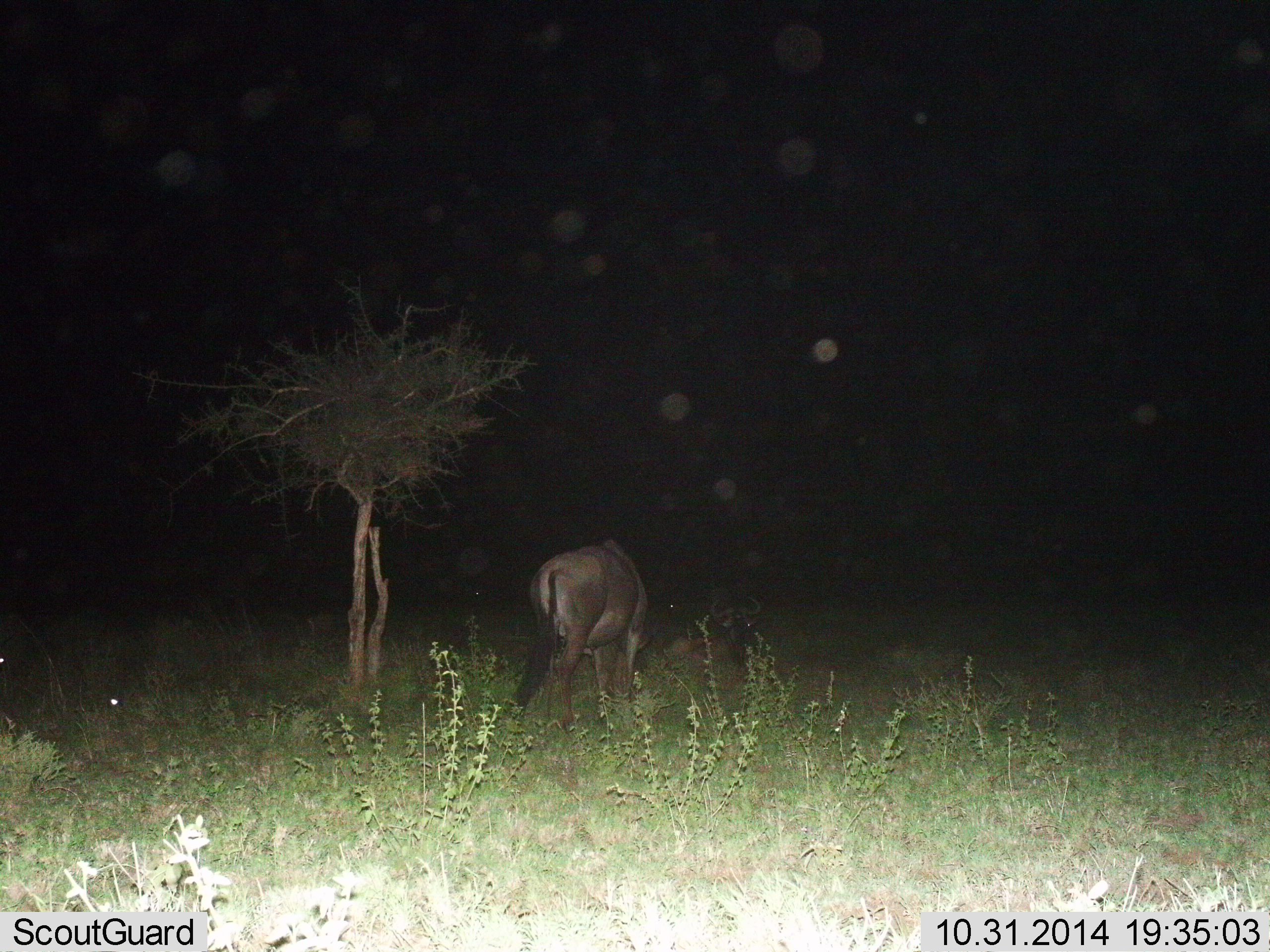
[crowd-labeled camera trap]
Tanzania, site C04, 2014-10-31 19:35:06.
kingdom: Animalia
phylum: Chordata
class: Mammalia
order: Artiodactyla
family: Bovidae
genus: Connochaetes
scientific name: Connochaetes taurinus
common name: blue wildebeest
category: wildebeest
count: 1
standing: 40%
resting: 30%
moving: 0%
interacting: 0%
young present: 0%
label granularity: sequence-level